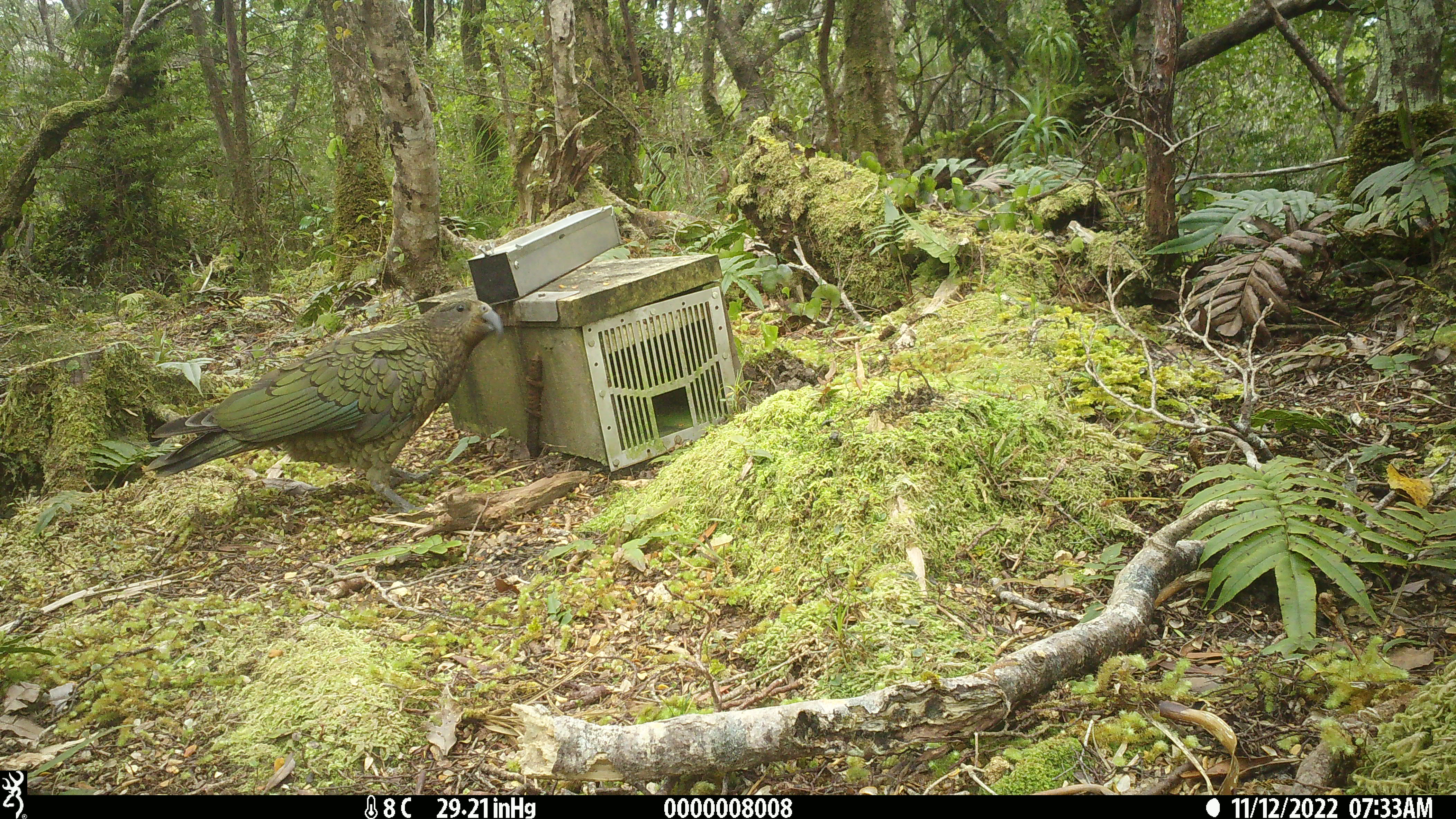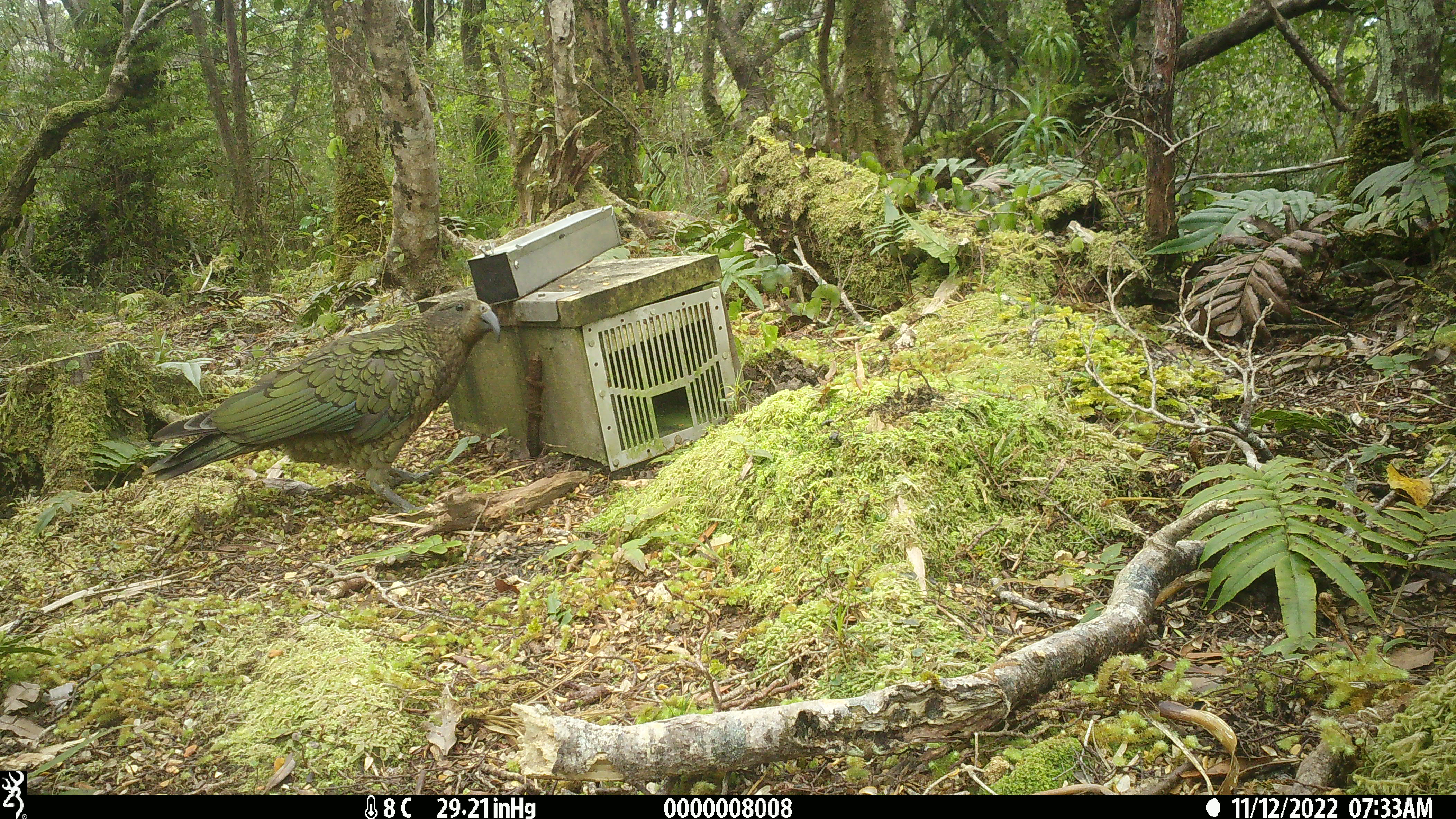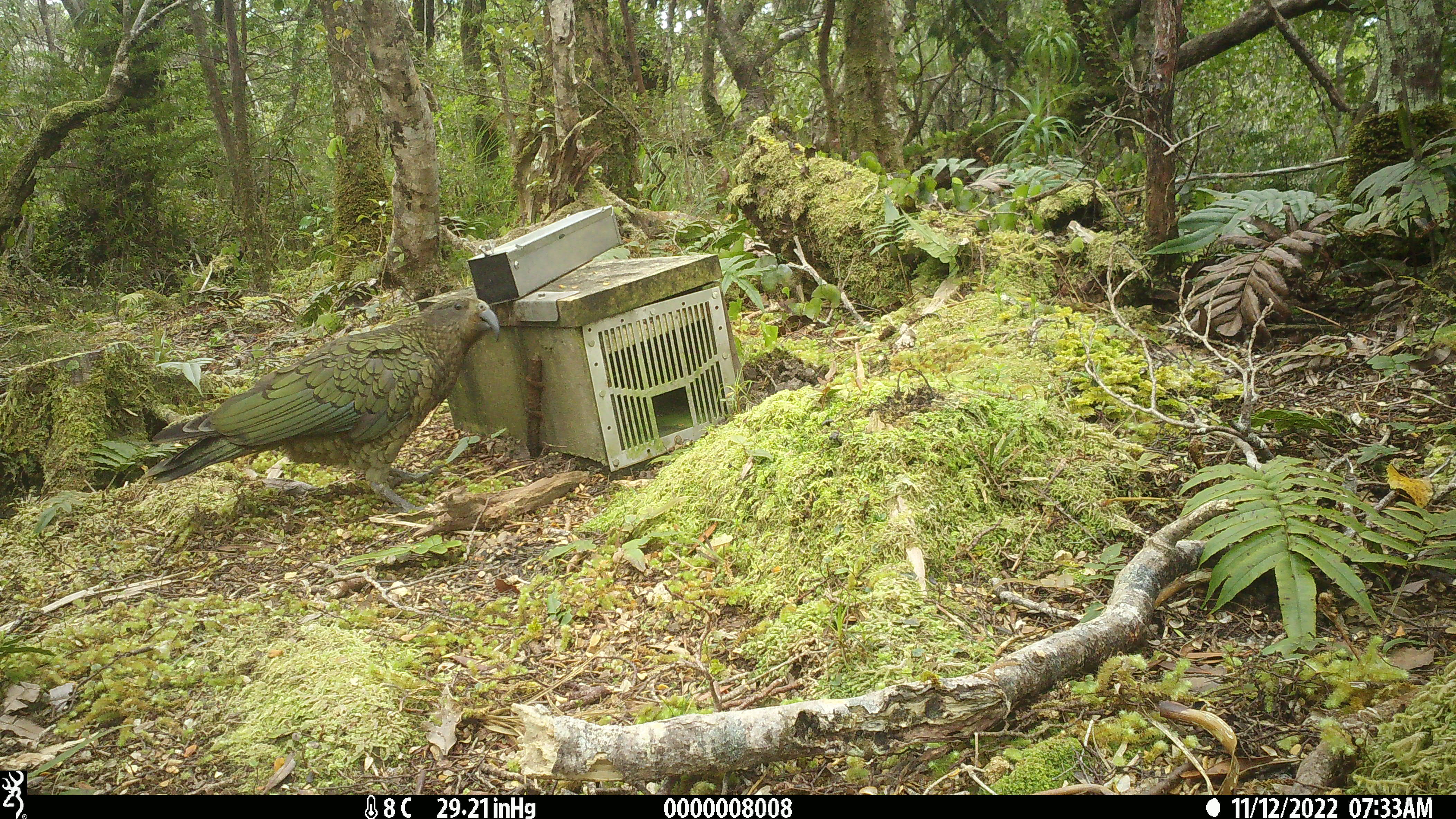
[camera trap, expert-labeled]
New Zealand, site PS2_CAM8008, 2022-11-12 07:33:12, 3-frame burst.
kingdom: Animalia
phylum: Chordata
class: Aves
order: Psittaciformes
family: Strigopidae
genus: Nestor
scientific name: Nestor notabilis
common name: kea